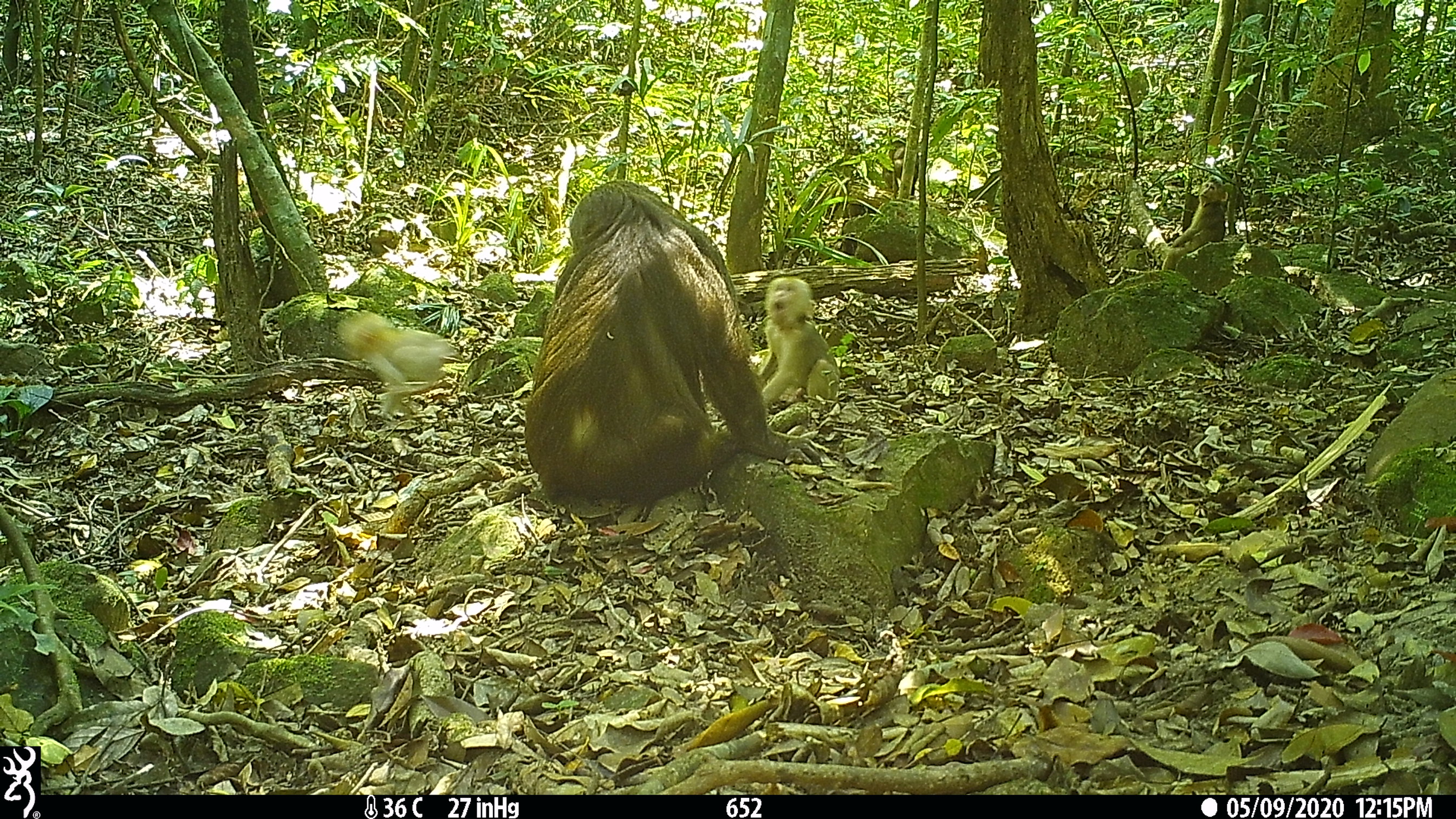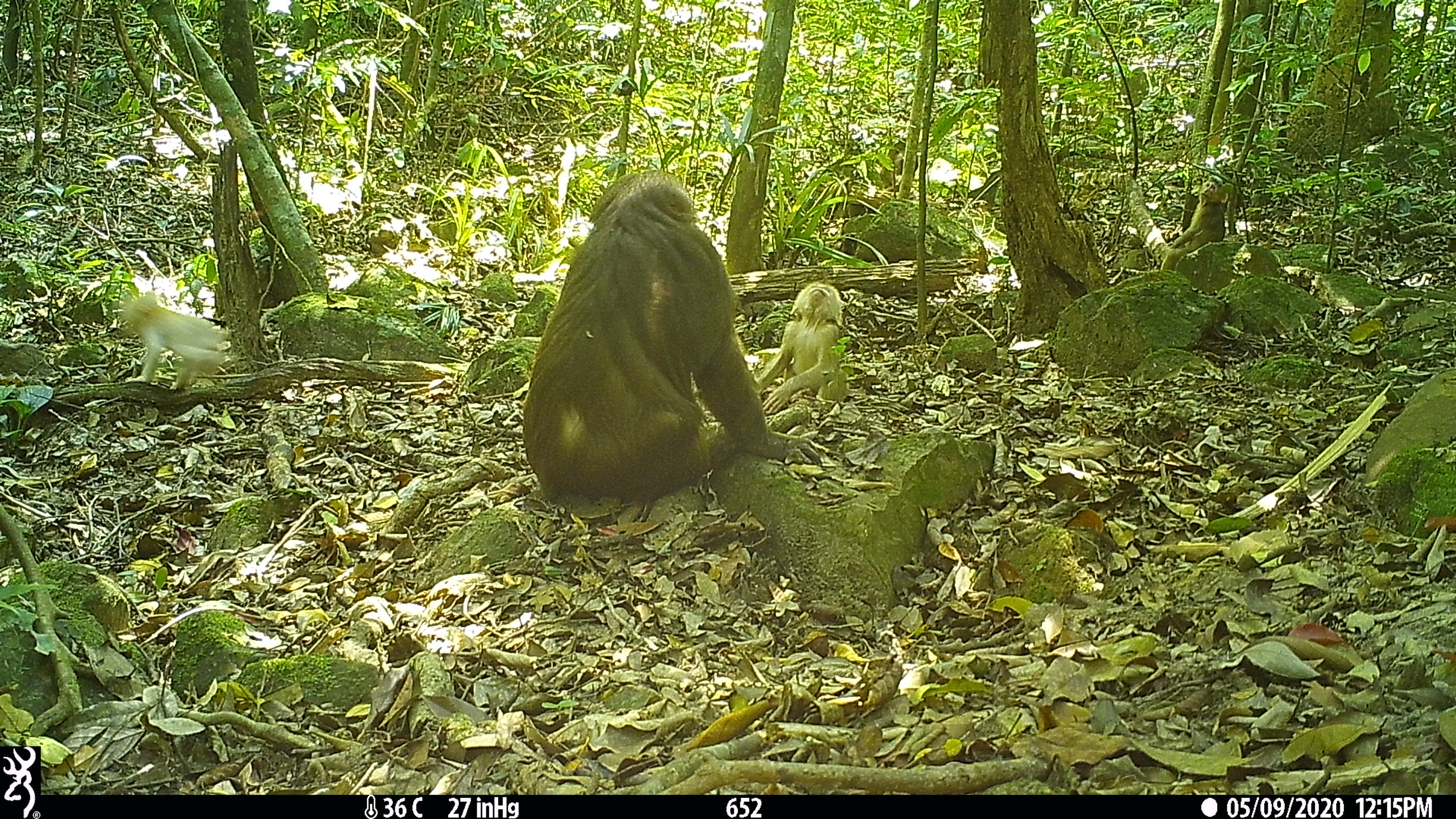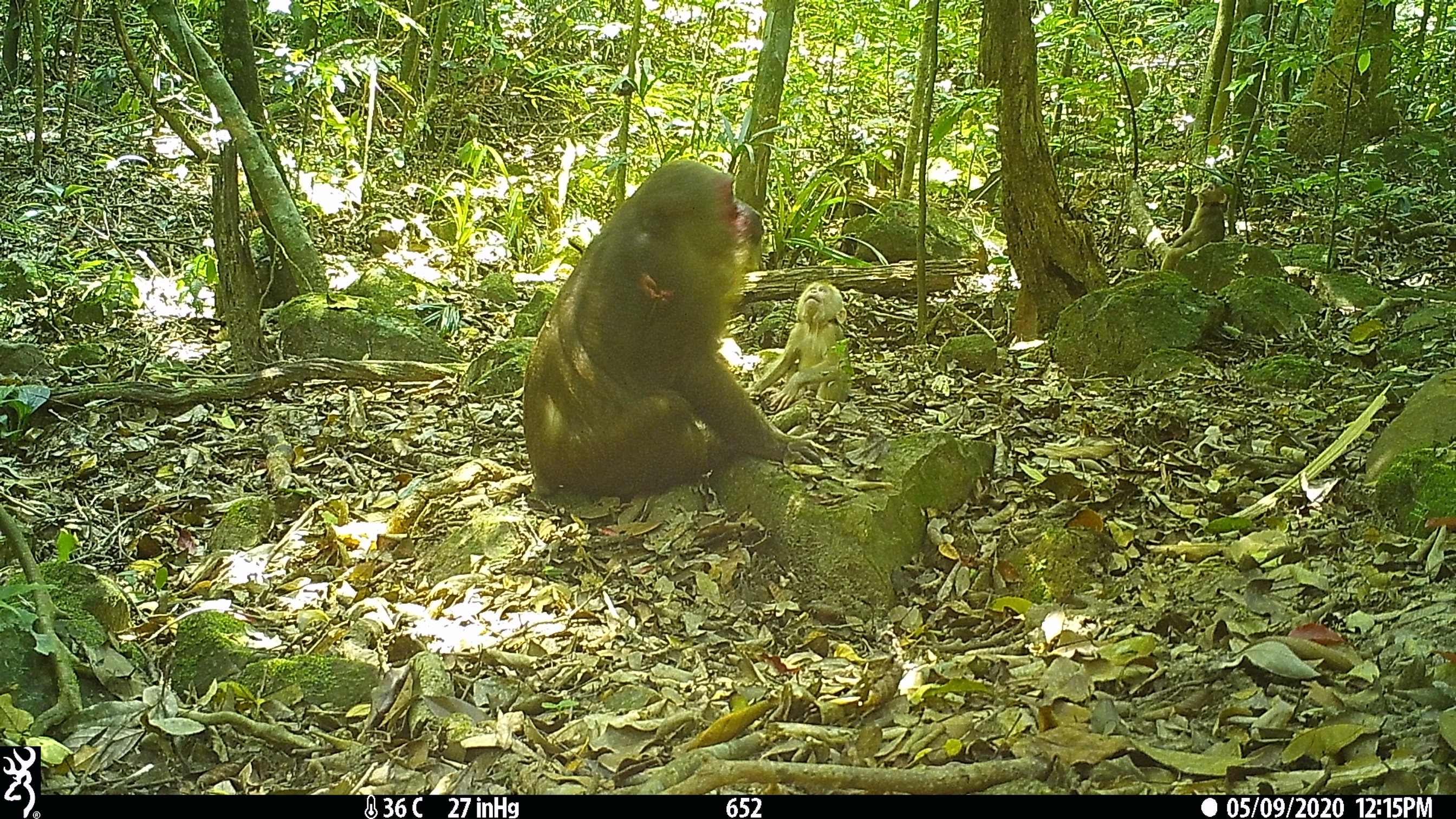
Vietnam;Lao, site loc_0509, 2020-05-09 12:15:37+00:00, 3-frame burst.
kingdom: Animalia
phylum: Chordata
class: Mammalia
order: Primates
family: Cercopithecidae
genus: Macaca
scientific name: Macaca arctoides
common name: stump-tailed macaque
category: stump tailed macaque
Stump tailed macaque (stump-tailed macaque) (Macaca arctoides). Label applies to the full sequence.